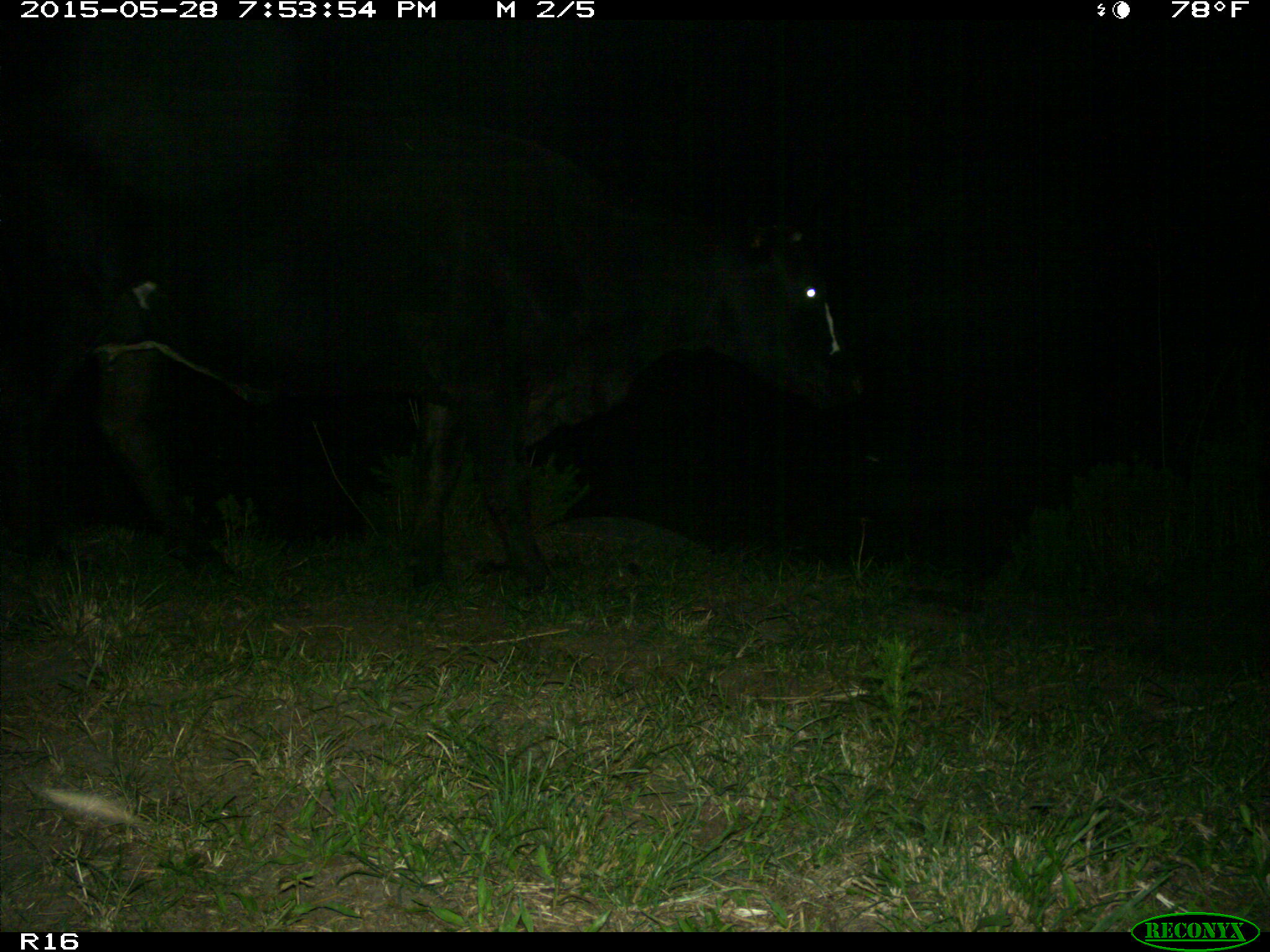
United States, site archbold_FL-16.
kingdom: Animalia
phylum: Chordata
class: Mammalia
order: Artiodactyla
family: Bovidae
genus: Bos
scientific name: Bos taurus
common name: domestic cow